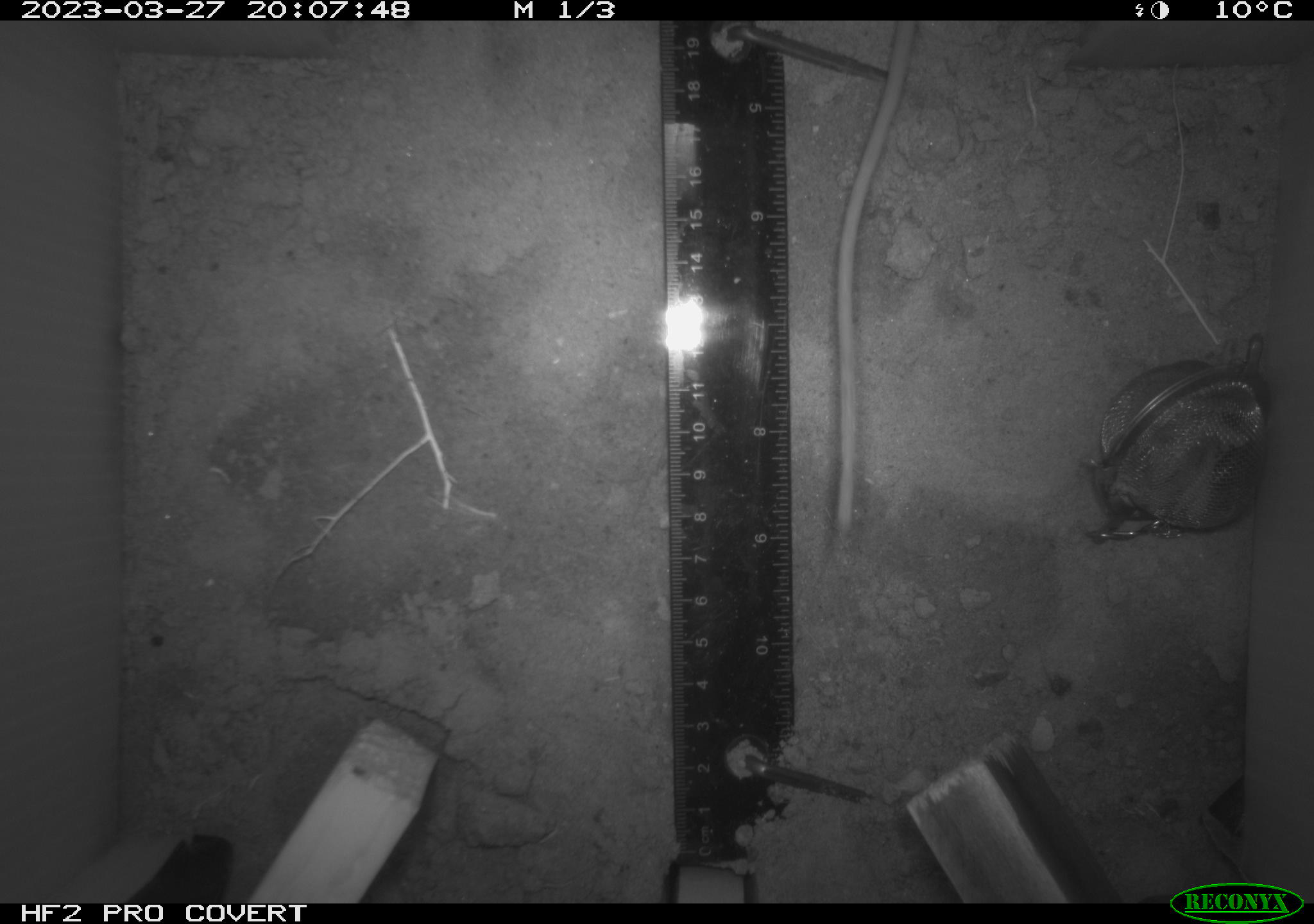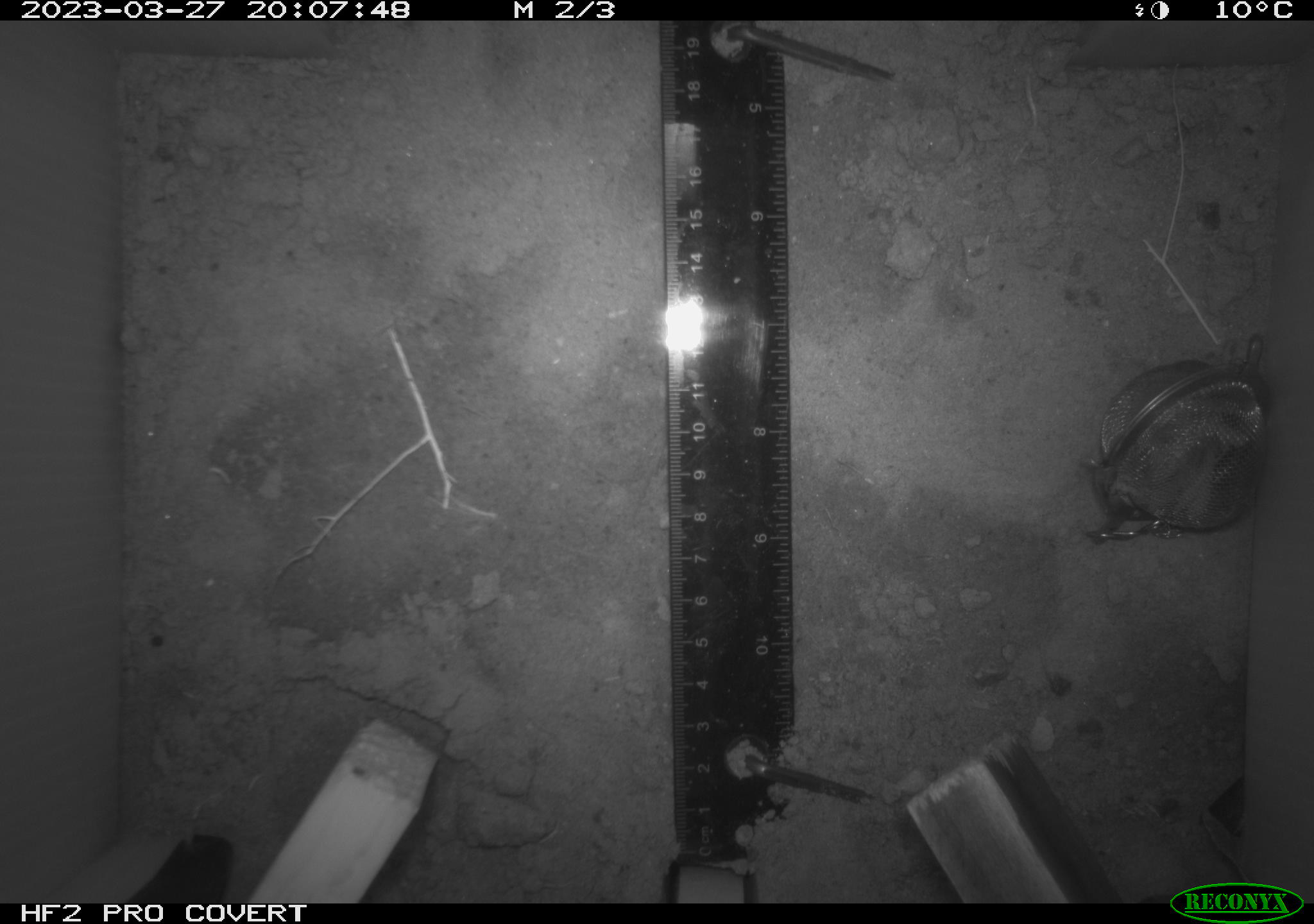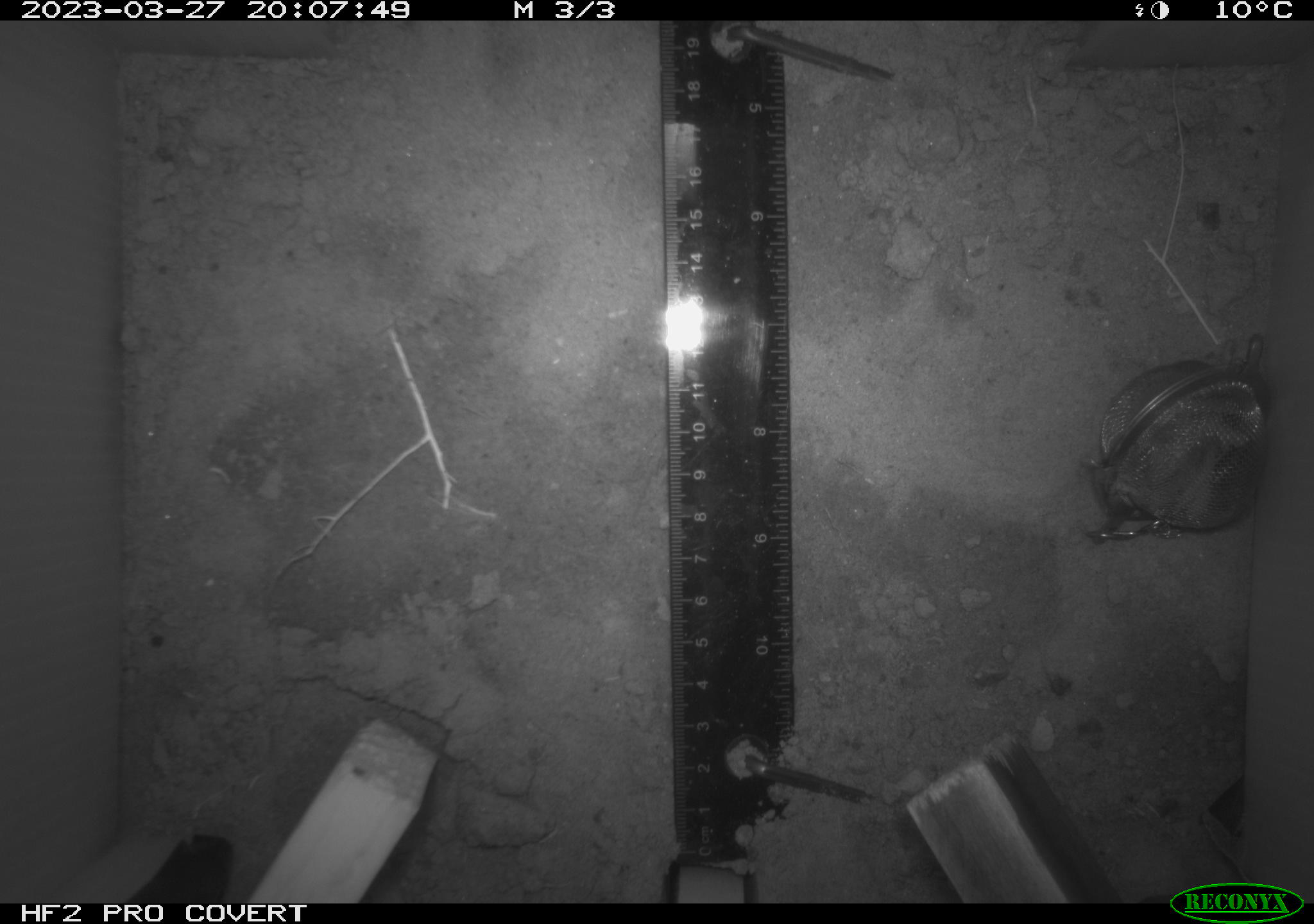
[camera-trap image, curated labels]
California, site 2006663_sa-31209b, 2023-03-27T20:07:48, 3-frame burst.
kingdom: Animalia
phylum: Chordata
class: Mammalia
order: Rodentia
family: Cricetidae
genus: Peromyscus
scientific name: Peromyscus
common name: deer mice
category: peromyscus species